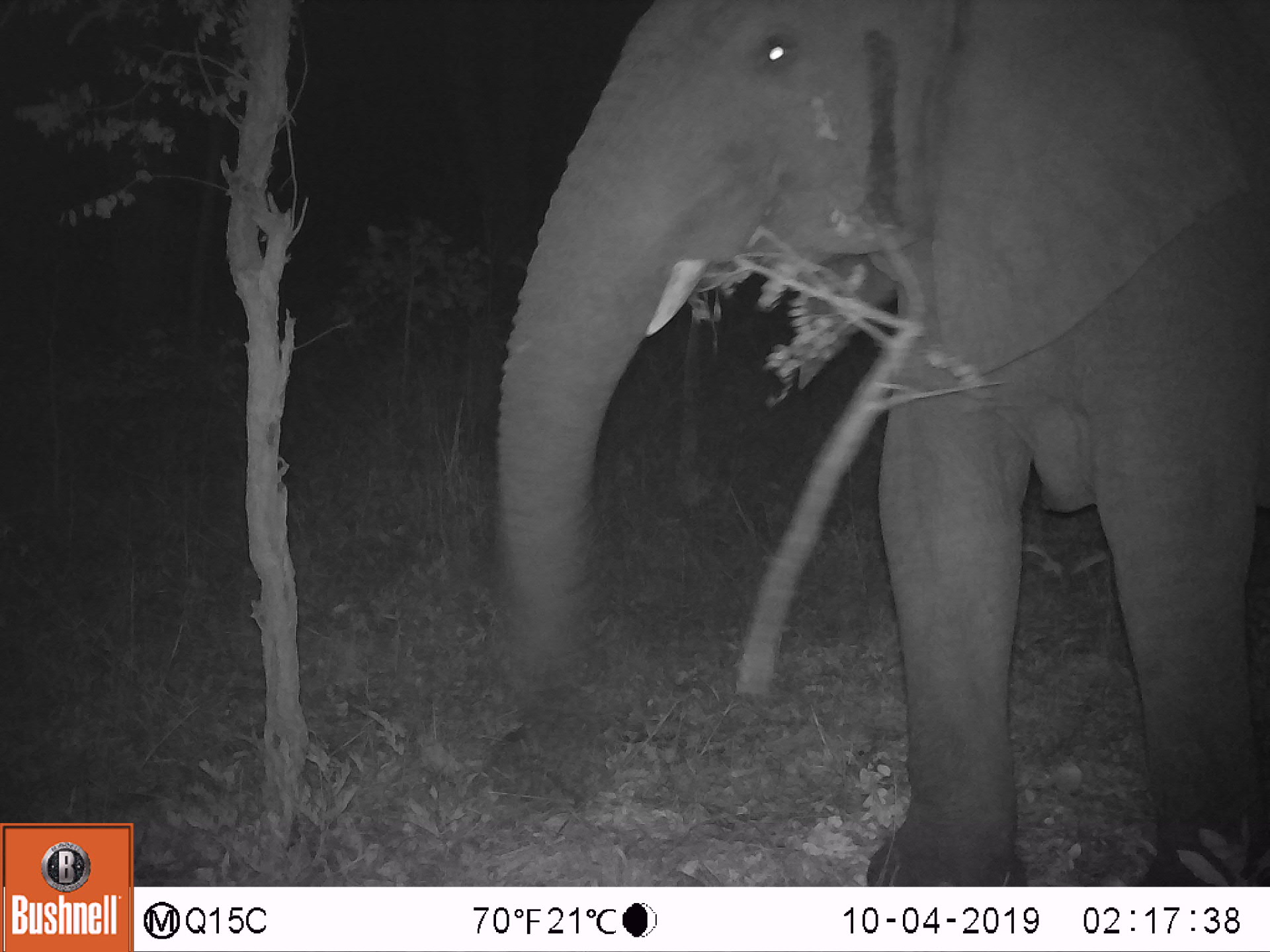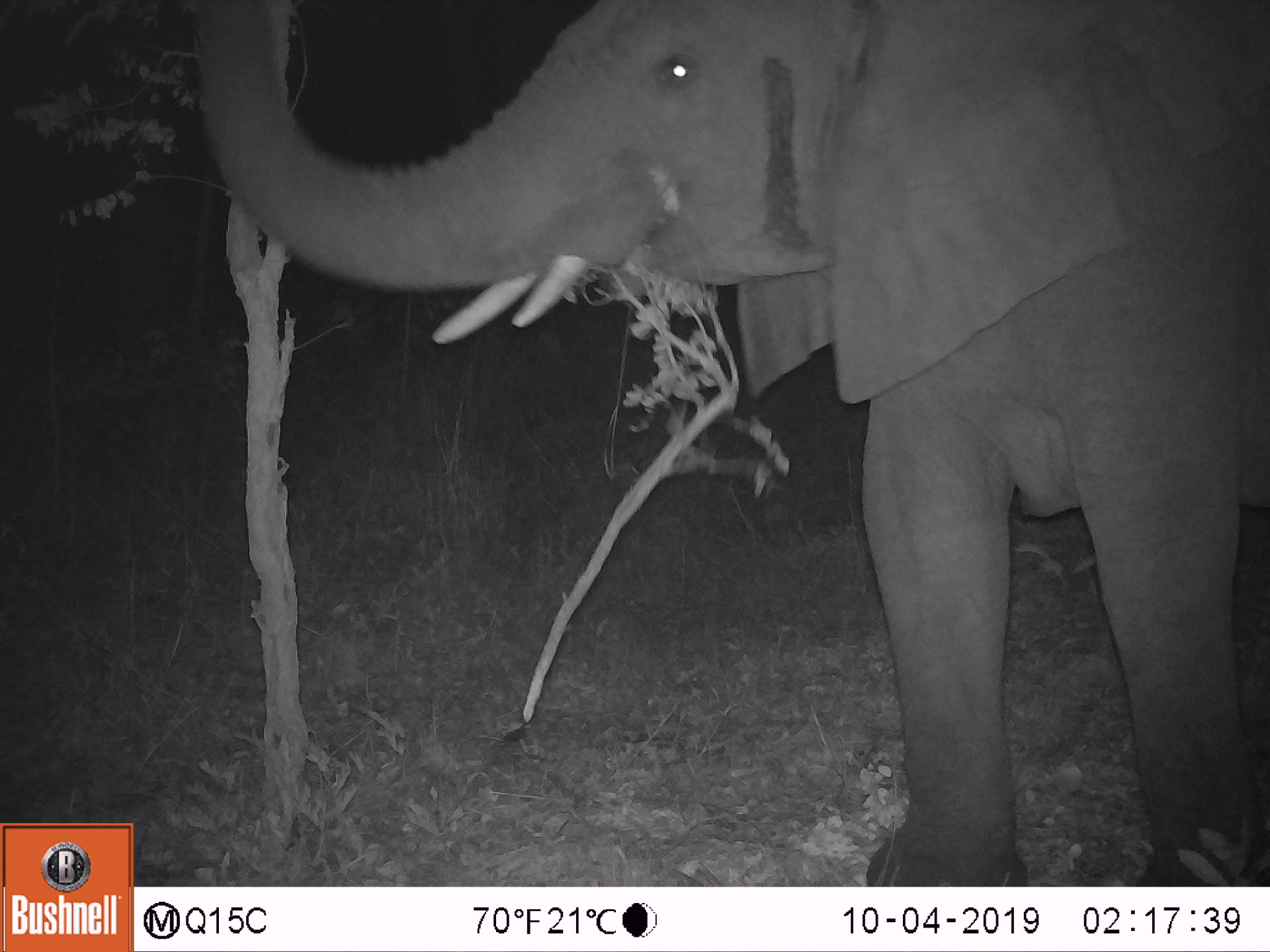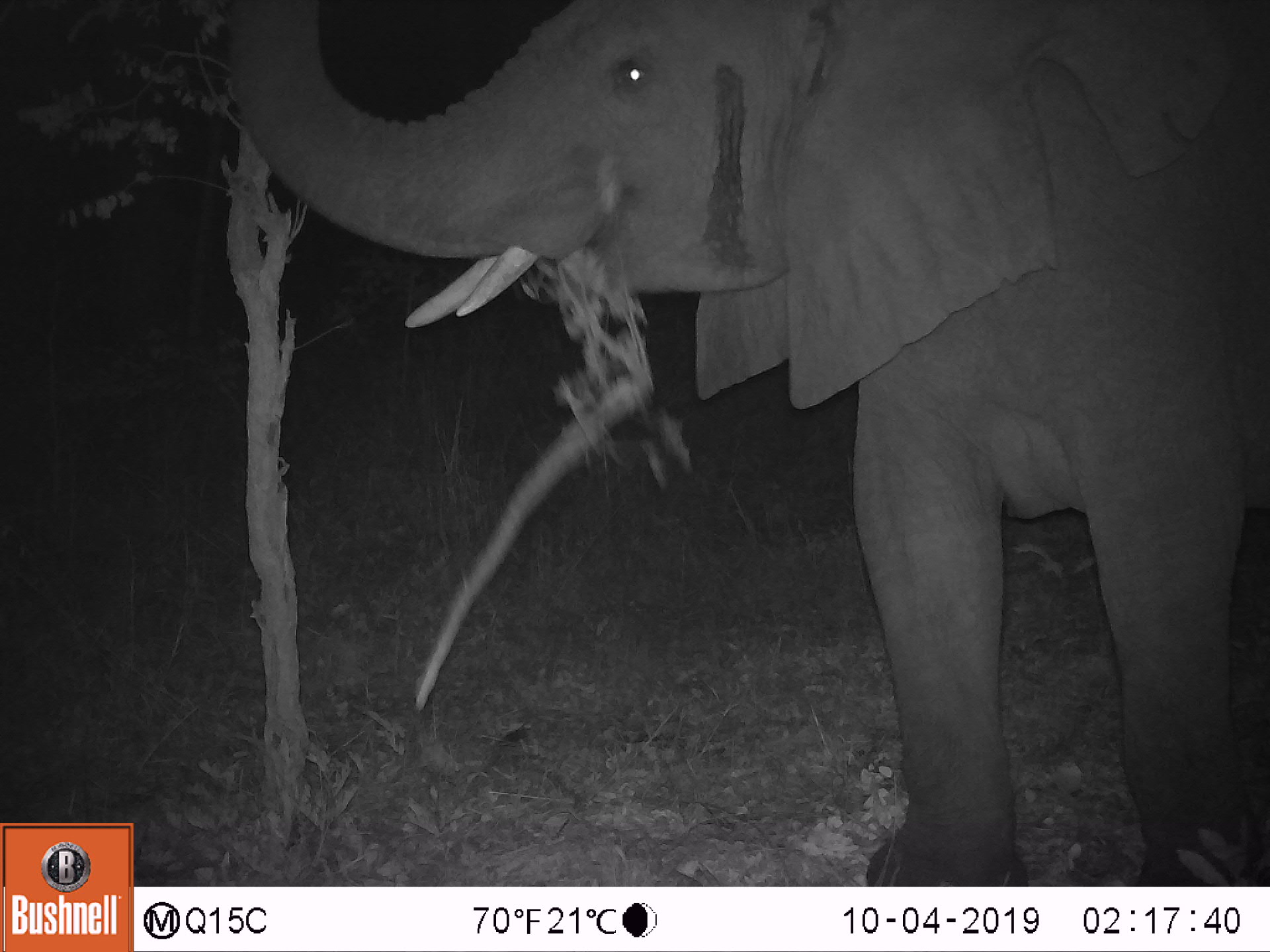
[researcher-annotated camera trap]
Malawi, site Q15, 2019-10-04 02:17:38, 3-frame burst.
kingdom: Animalia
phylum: Chordata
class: Mammalia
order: Proboscidea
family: Elephantidae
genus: Loxodonta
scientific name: Loxodonta africana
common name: african savanna elephant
African savanna elephant (Loxodonta africana), count 1.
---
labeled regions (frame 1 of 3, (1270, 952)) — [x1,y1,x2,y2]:
african savanna elephant: [468,2,1267,885]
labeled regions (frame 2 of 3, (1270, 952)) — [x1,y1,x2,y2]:
african savanna elephant: [176,0,1267,885]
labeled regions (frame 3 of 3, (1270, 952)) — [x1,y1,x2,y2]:
african savanna elephant: [218,0,1269,886]